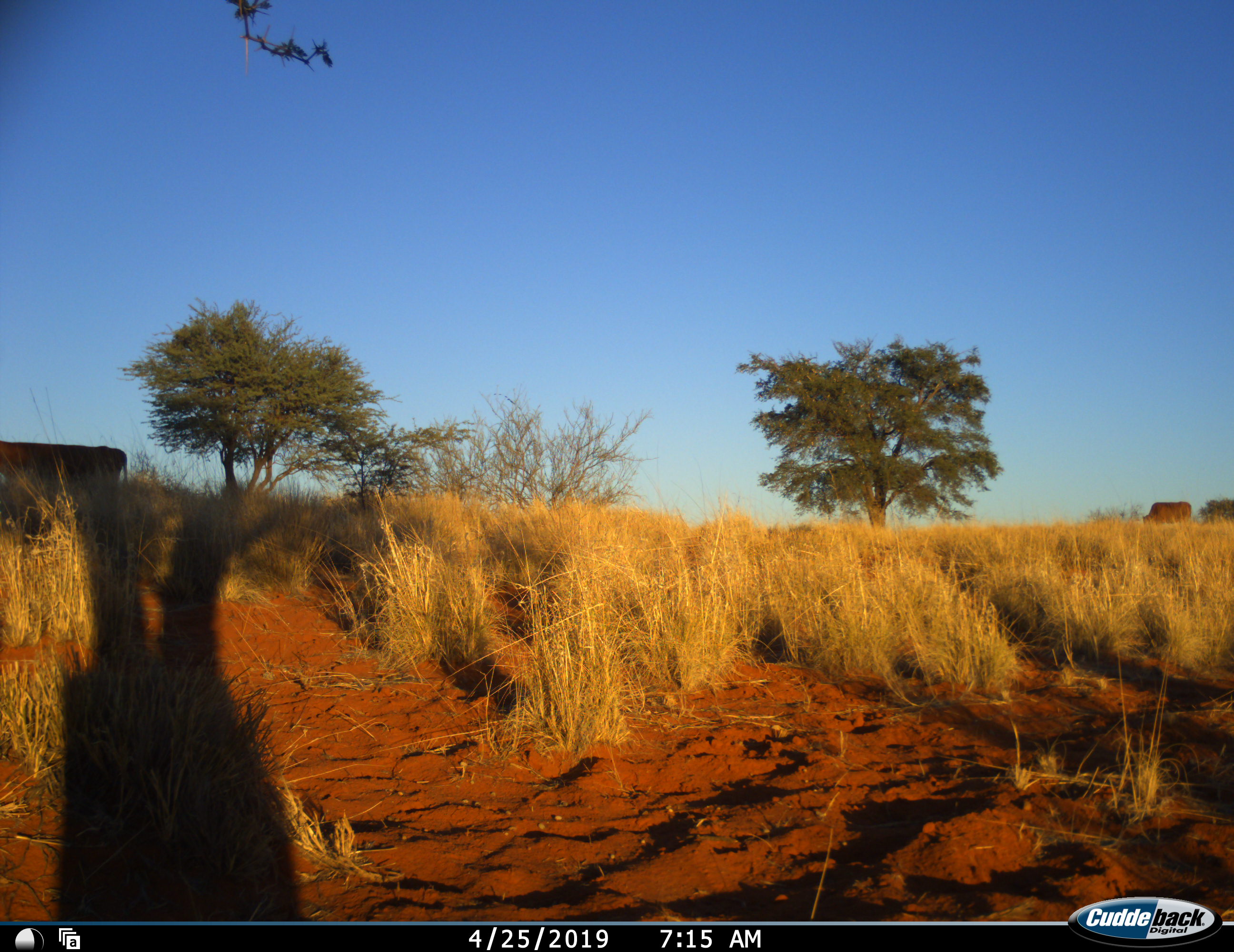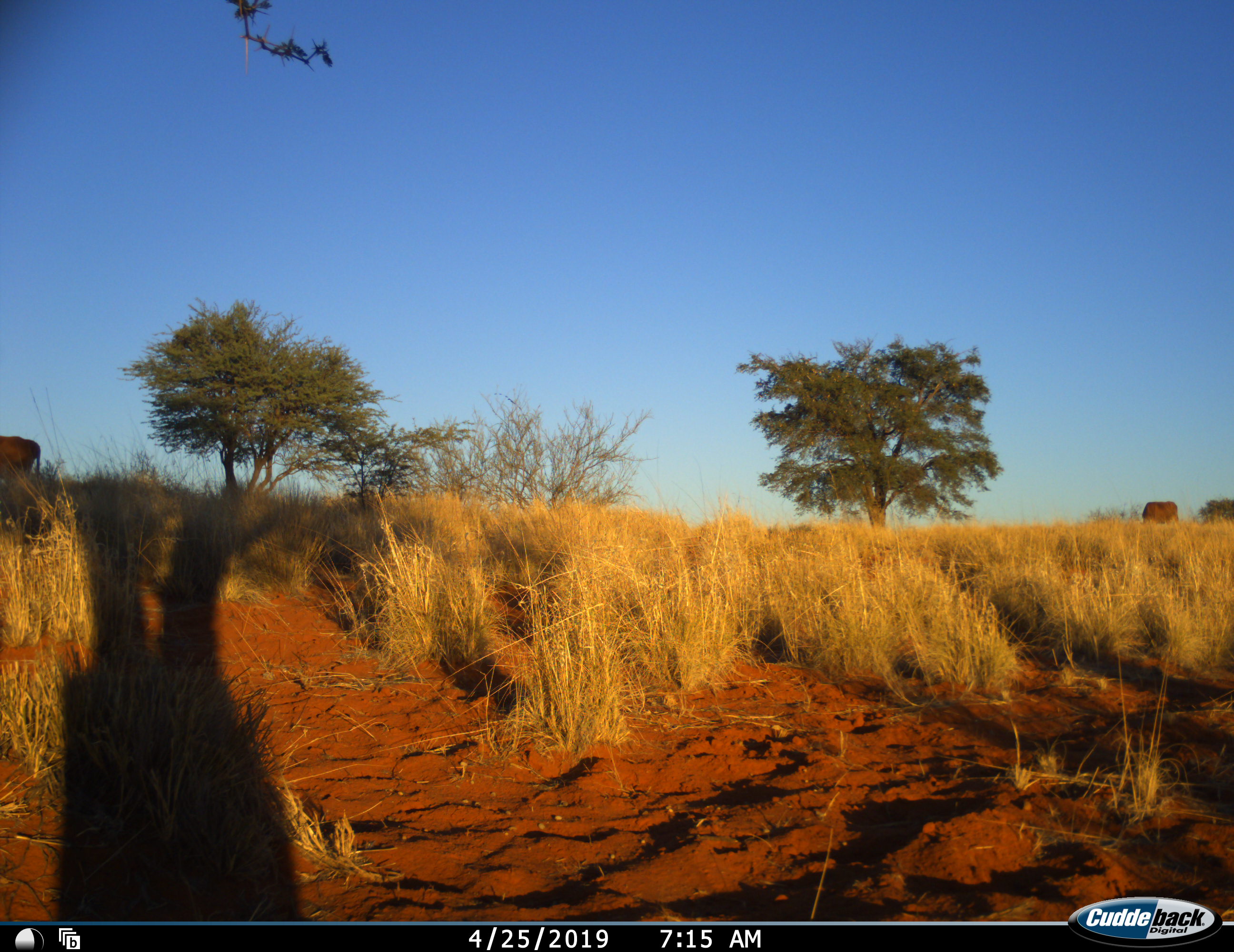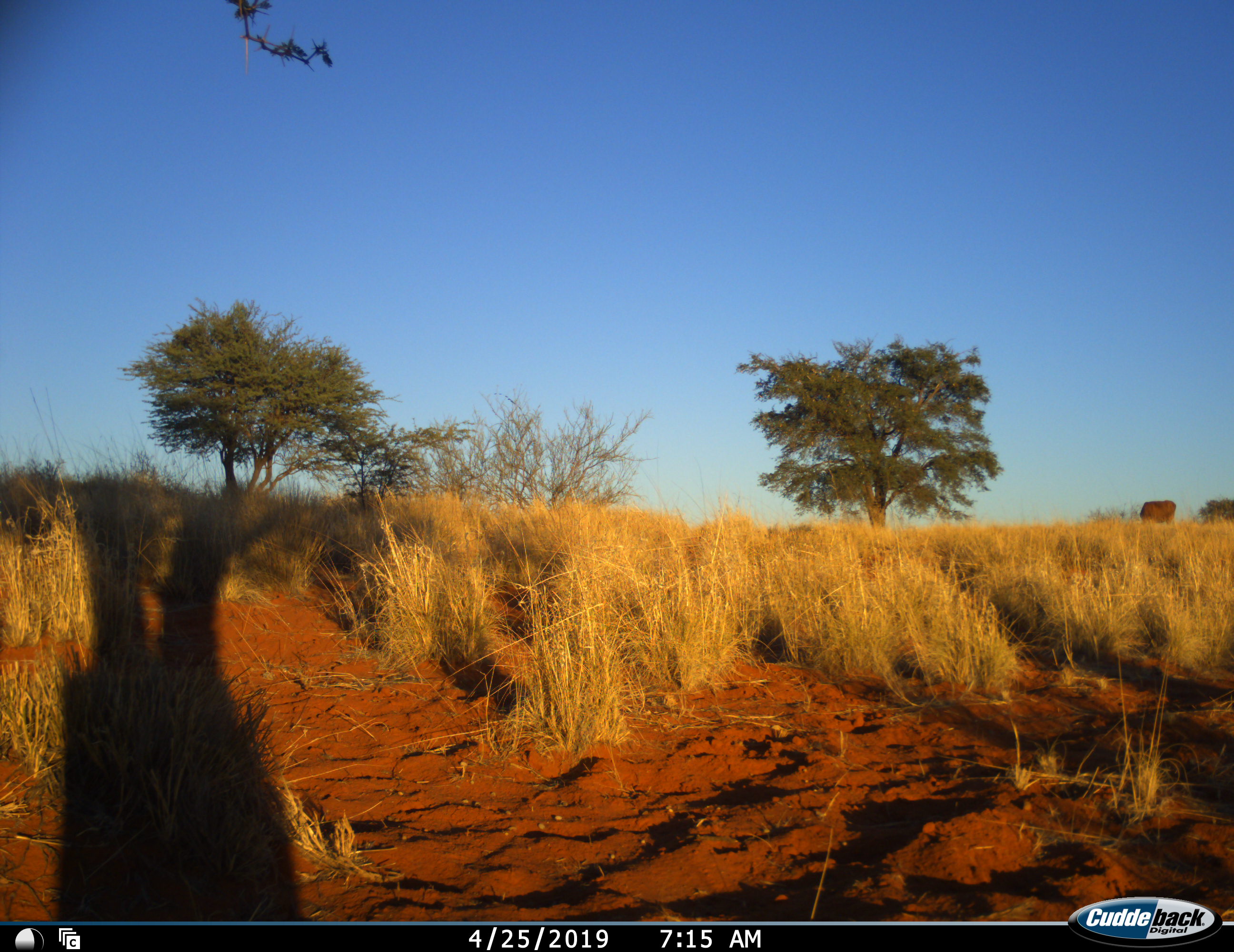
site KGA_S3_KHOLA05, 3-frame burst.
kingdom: Animalia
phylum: Chordata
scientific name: Vertebrata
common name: domestic animal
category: domesticanimal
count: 2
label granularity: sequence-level